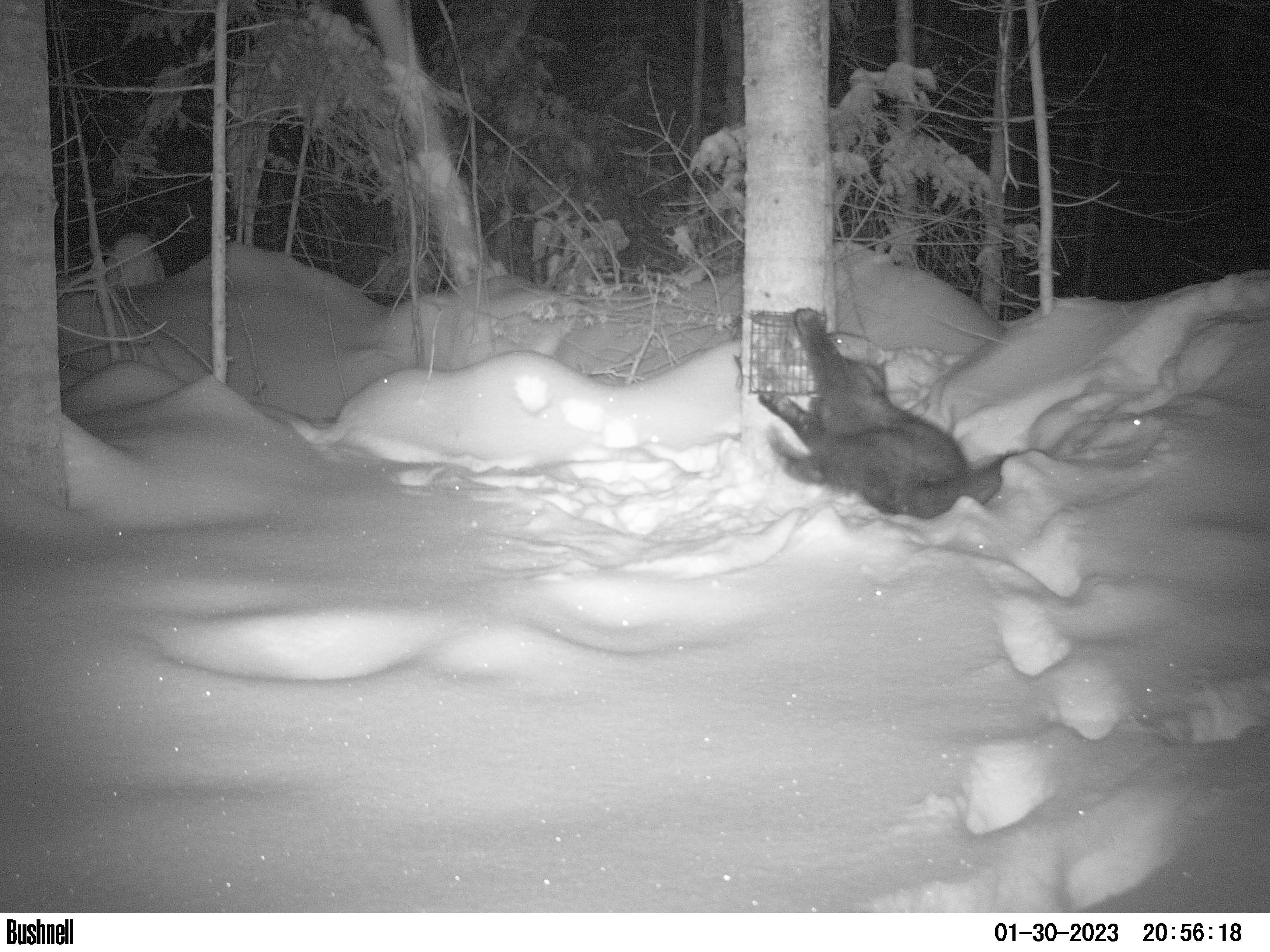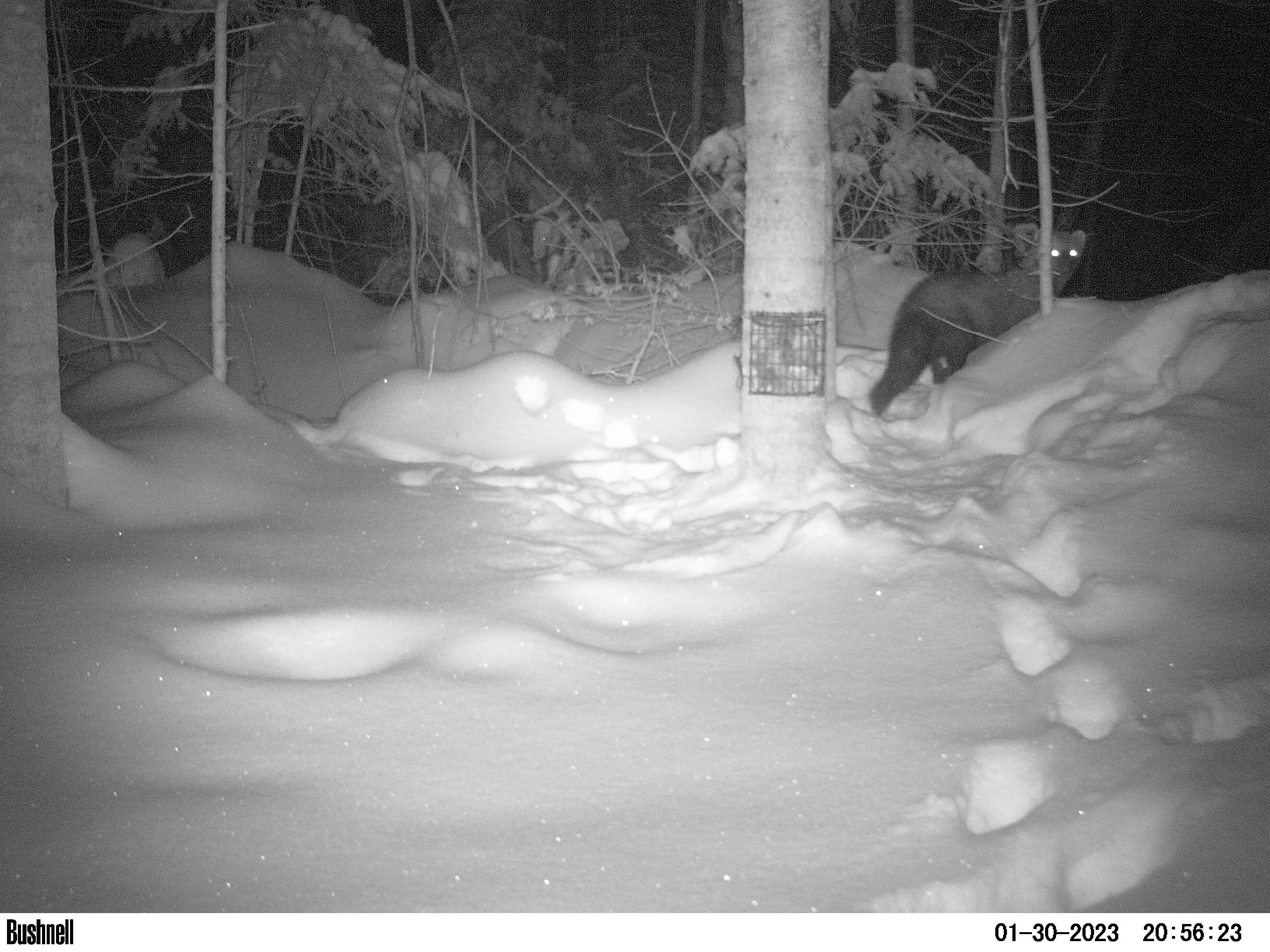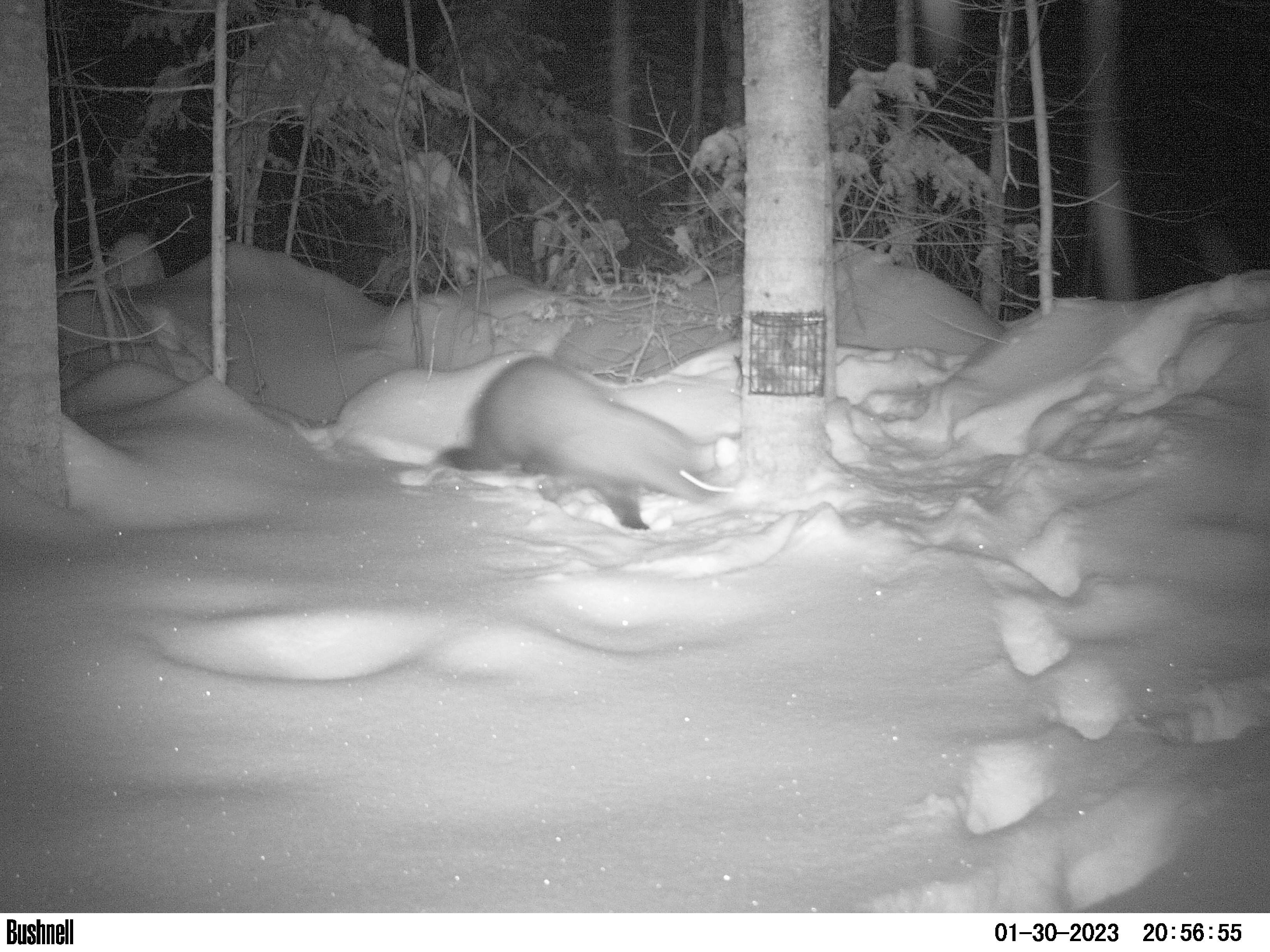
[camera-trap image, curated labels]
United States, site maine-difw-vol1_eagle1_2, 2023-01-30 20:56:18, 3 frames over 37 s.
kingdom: Animalia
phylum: Chordata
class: Mammalia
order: Carnivora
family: Mustelidae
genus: Pekania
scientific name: Pekania pennanti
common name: fisher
Fisher (Pekania pennanti).